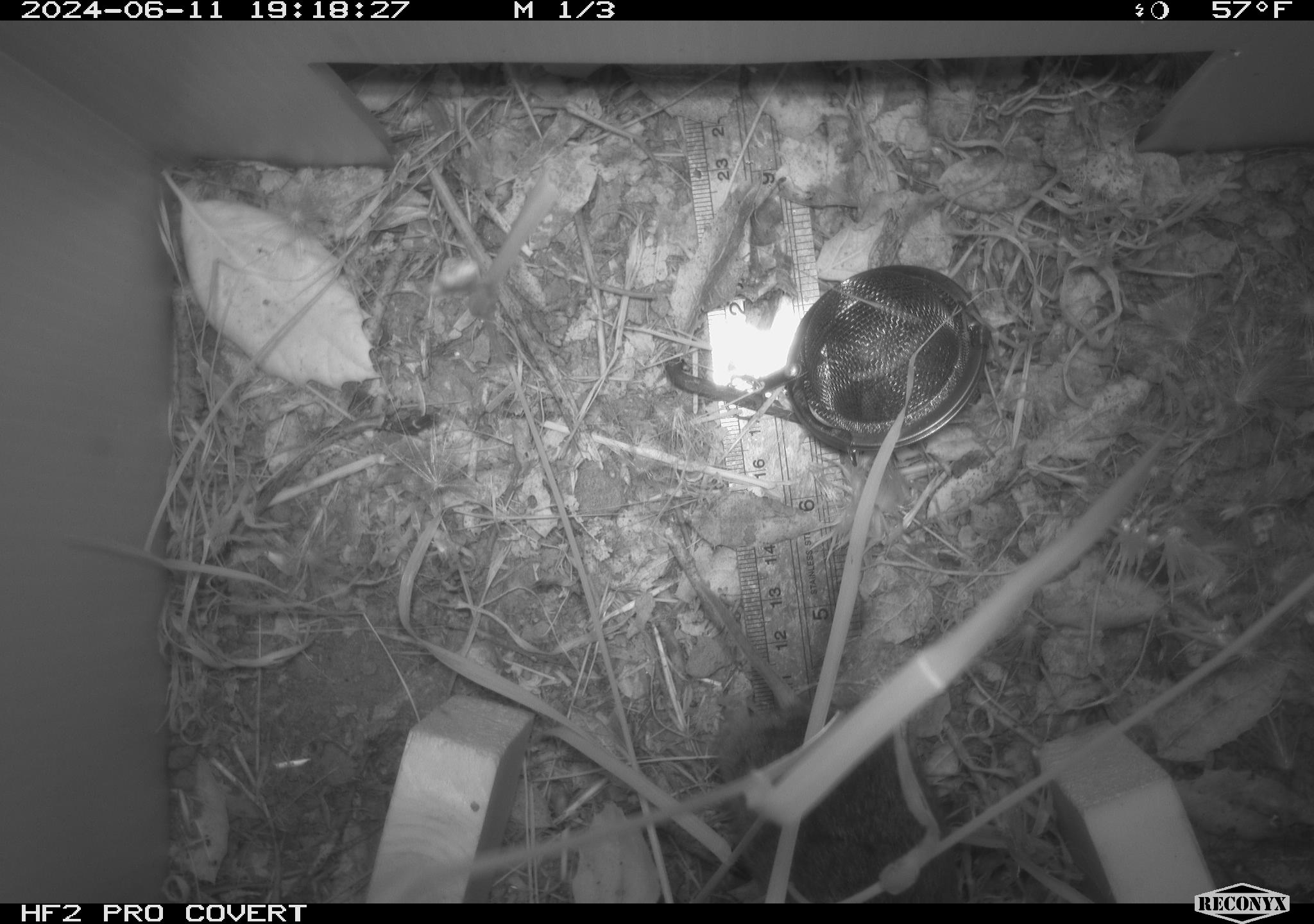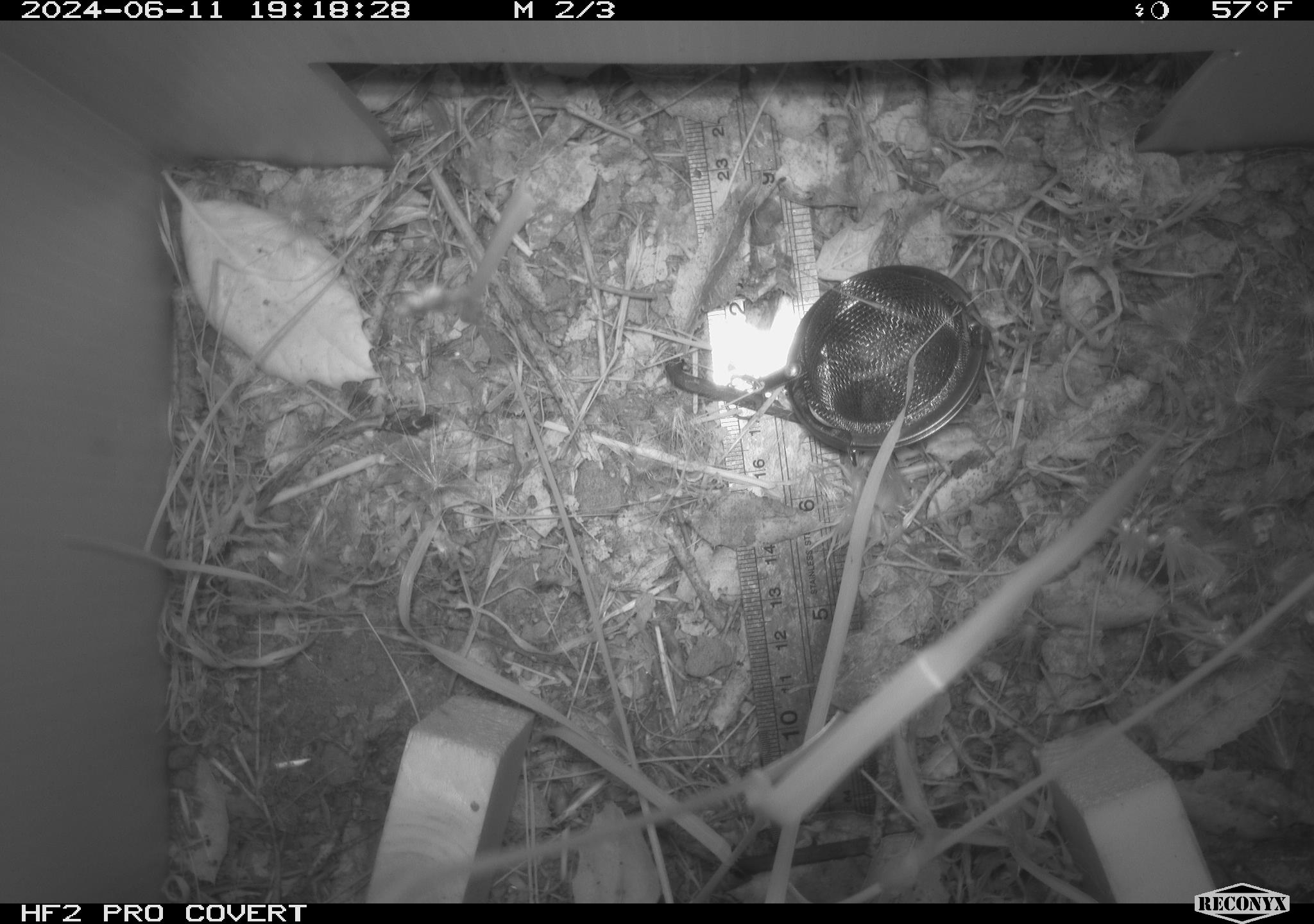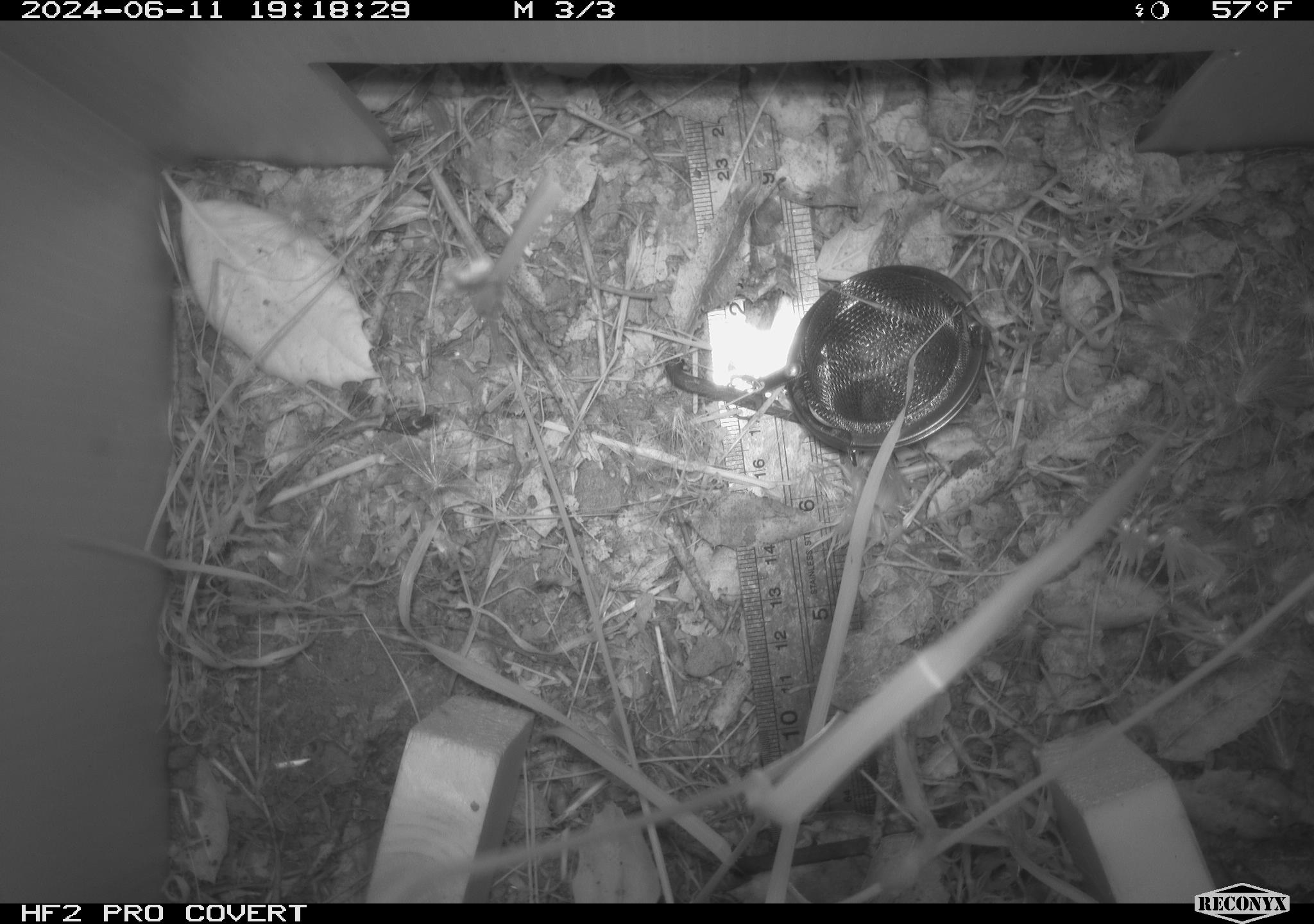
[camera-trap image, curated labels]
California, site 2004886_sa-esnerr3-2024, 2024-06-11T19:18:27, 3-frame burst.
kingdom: Animalia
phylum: Chordata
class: Mammalia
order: Rodentia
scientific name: Rodentia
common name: rodent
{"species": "rodent (Rodentia)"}